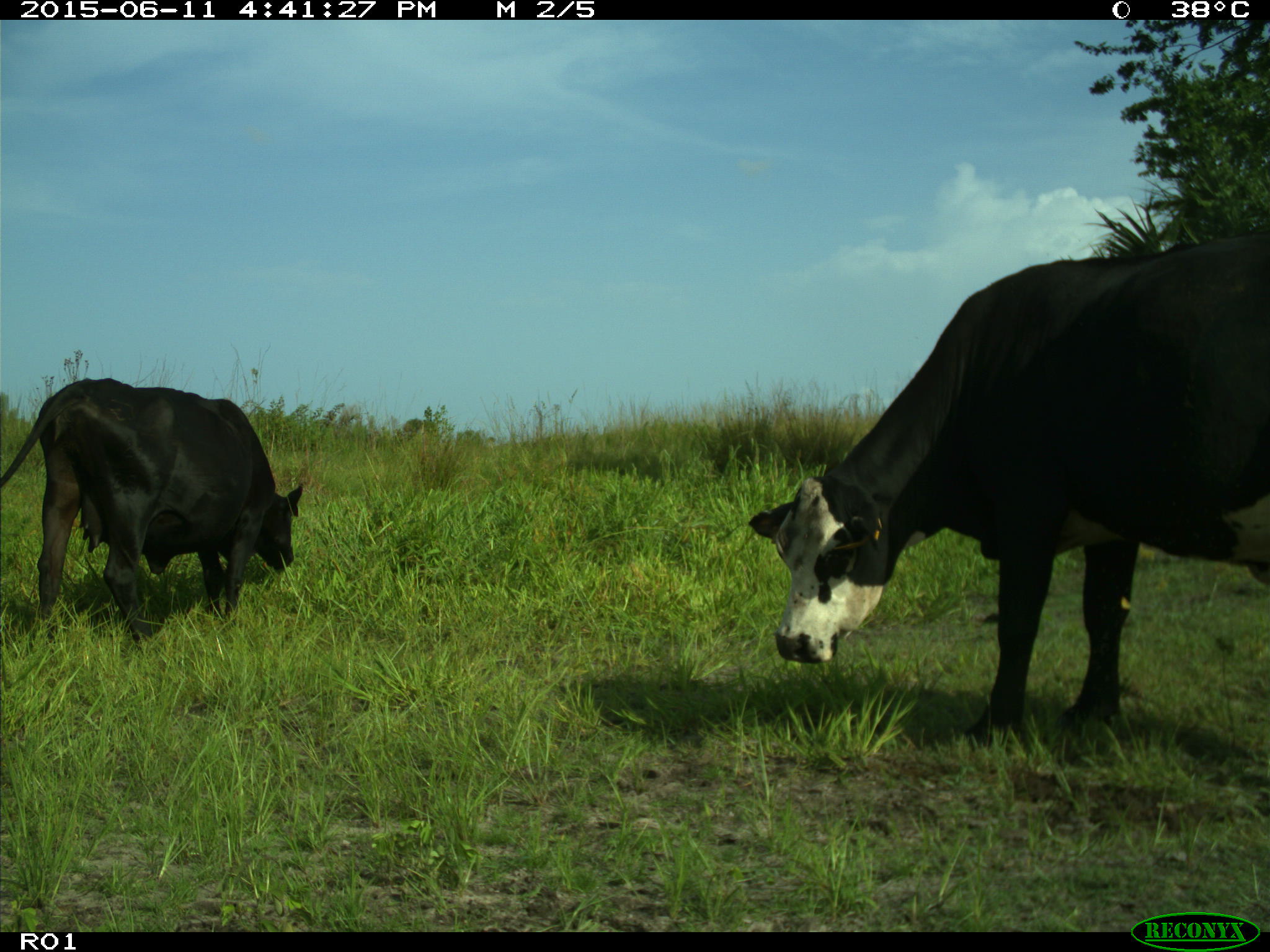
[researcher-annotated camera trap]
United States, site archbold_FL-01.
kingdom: Animalia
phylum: Chordata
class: Mammalia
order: Artiodactyla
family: Bovidae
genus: Bos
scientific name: Bos taurus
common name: domestic cow